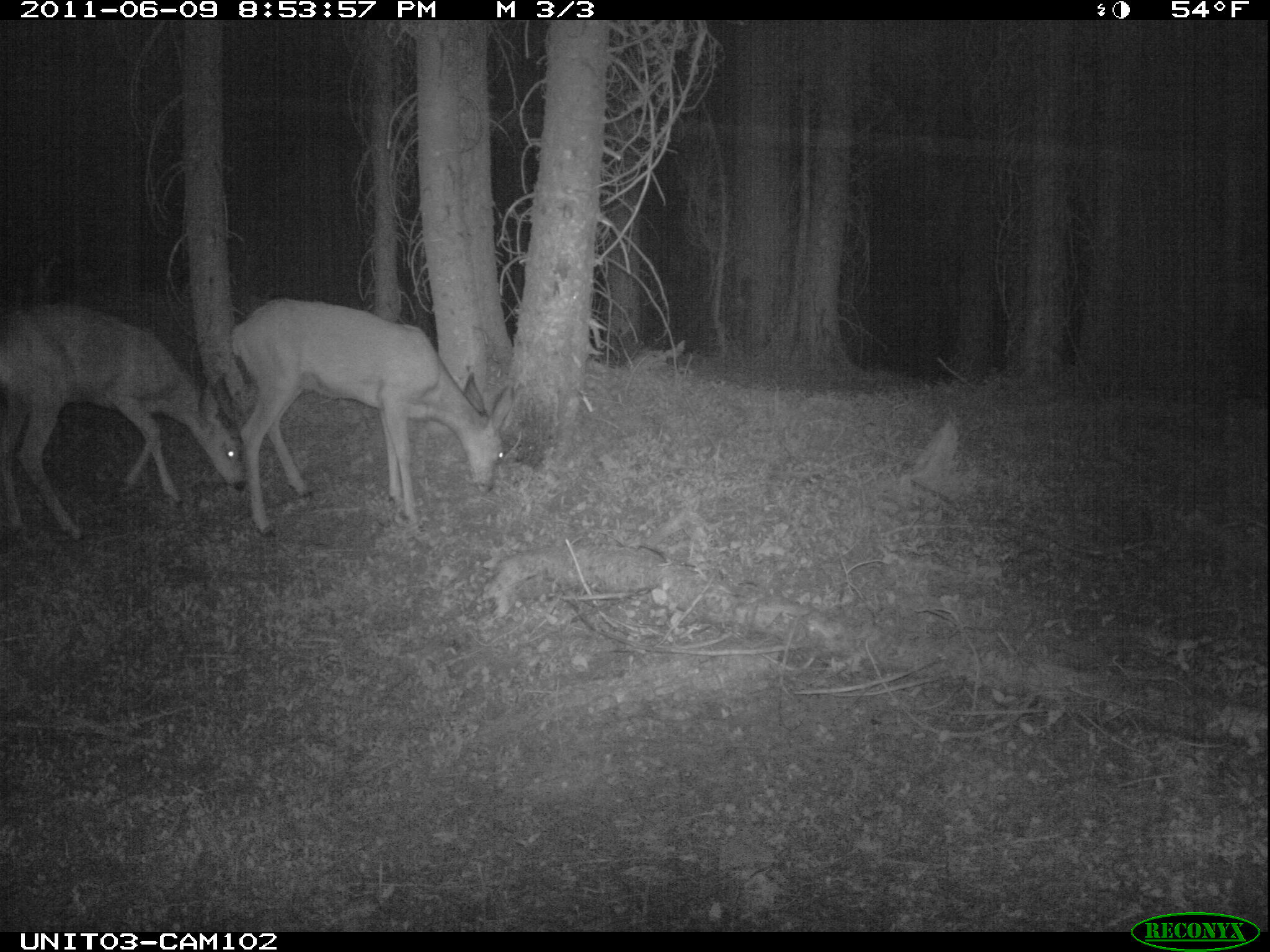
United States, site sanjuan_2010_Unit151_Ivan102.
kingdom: Animalia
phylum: Chordata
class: Mammalia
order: Artiodactyla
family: Cervidae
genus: Odocoileus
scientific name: Odocoileus hemionus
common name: mule deer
Odocoileus hemionus (mule deer).